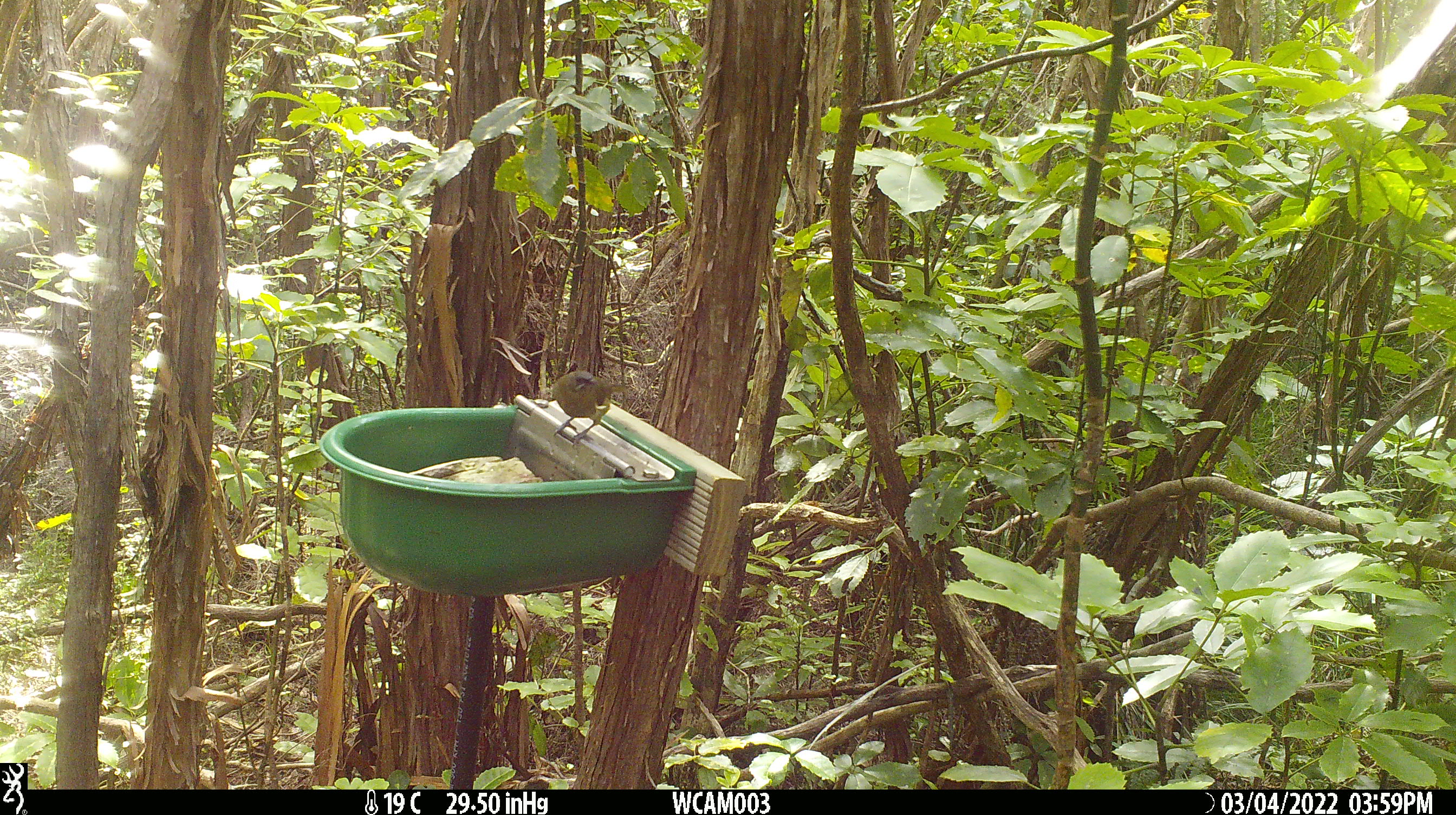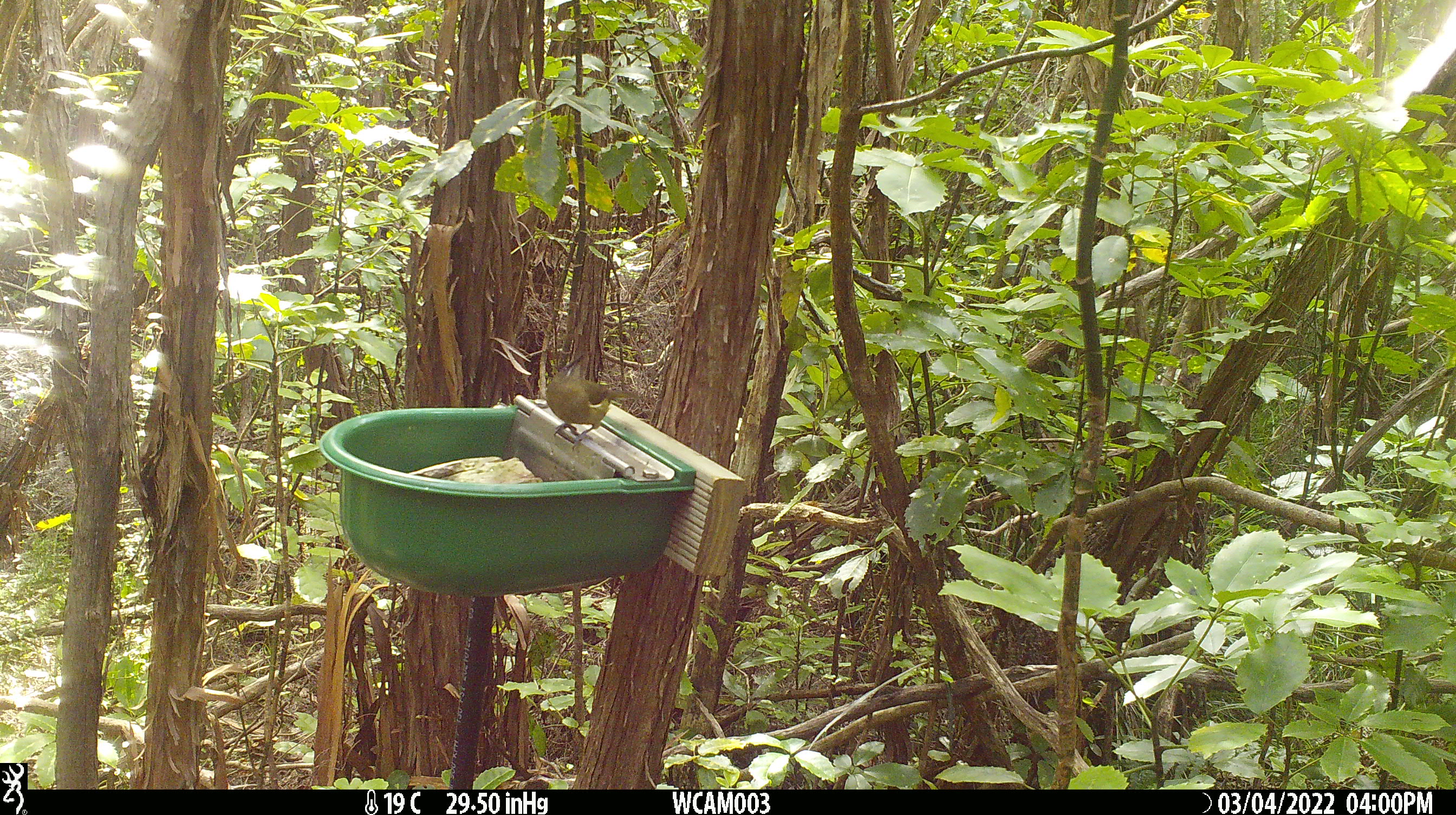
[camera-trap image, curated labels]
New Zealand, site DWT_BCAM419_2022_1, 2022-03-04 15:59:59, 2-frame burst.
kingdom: Animalia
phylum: Chordata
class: Aves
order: Passeriformes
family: Meliphagidae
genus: Anthornis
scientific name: Anthornis melanura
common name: new zealand bellbird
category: bellbird